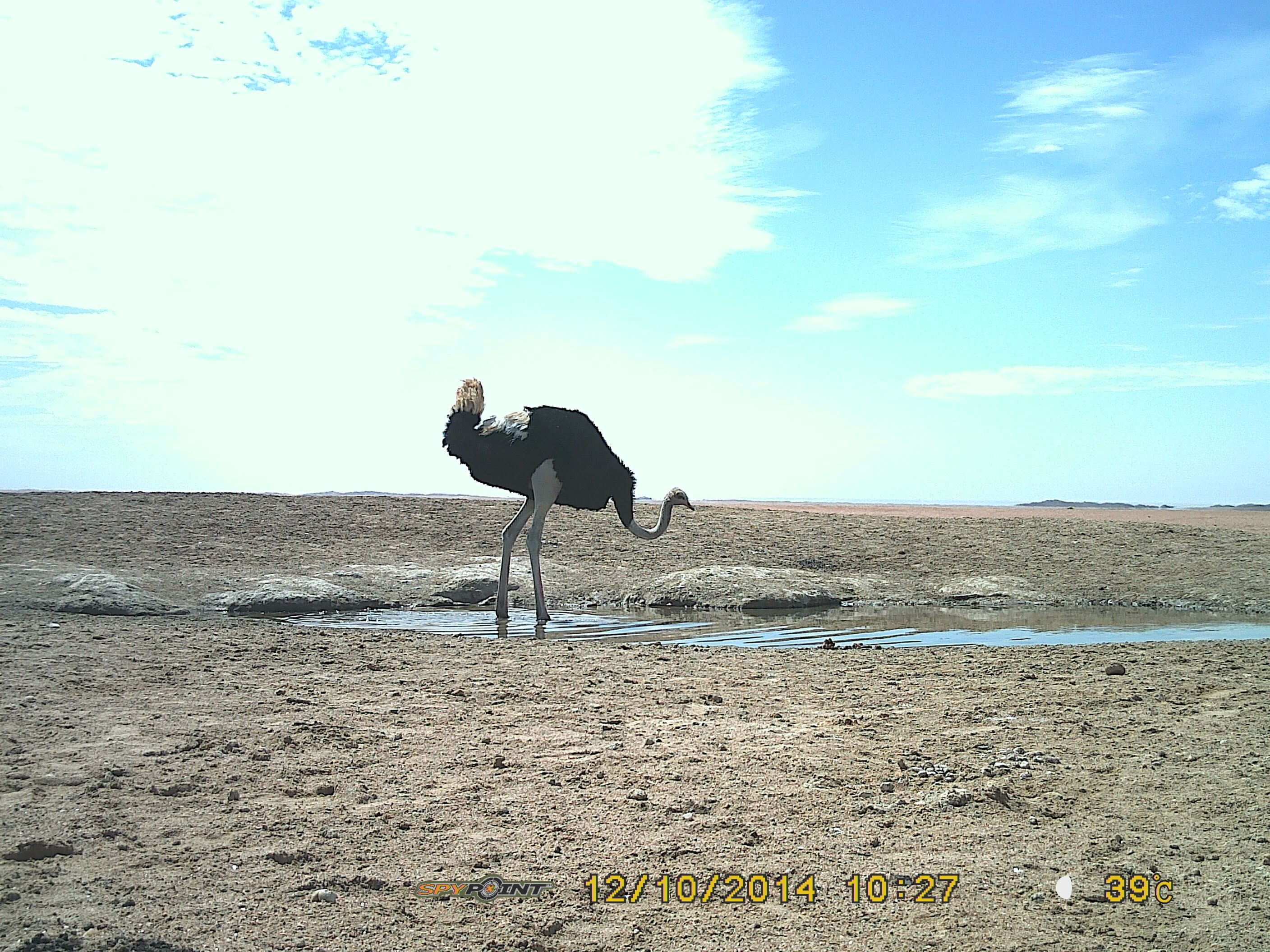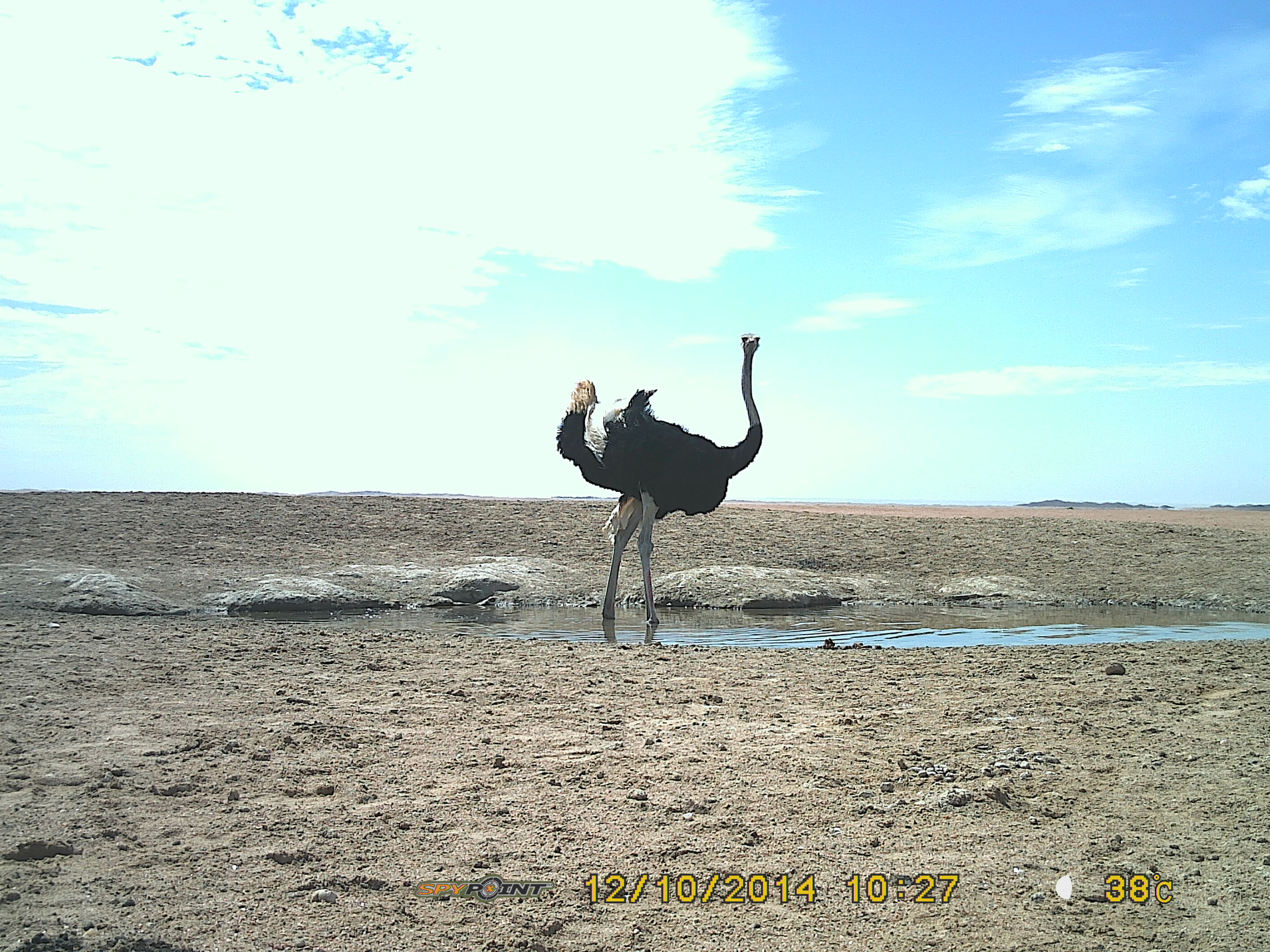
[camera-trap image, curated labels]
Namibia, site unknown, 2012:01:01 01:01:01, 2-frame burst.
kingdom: Animalia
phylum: Chordata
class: Aves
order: Struthioniformes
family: Struthionidae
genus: Struthio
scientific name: Struthio camelus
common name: common ostrich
Struthio camelus (common ostrich).